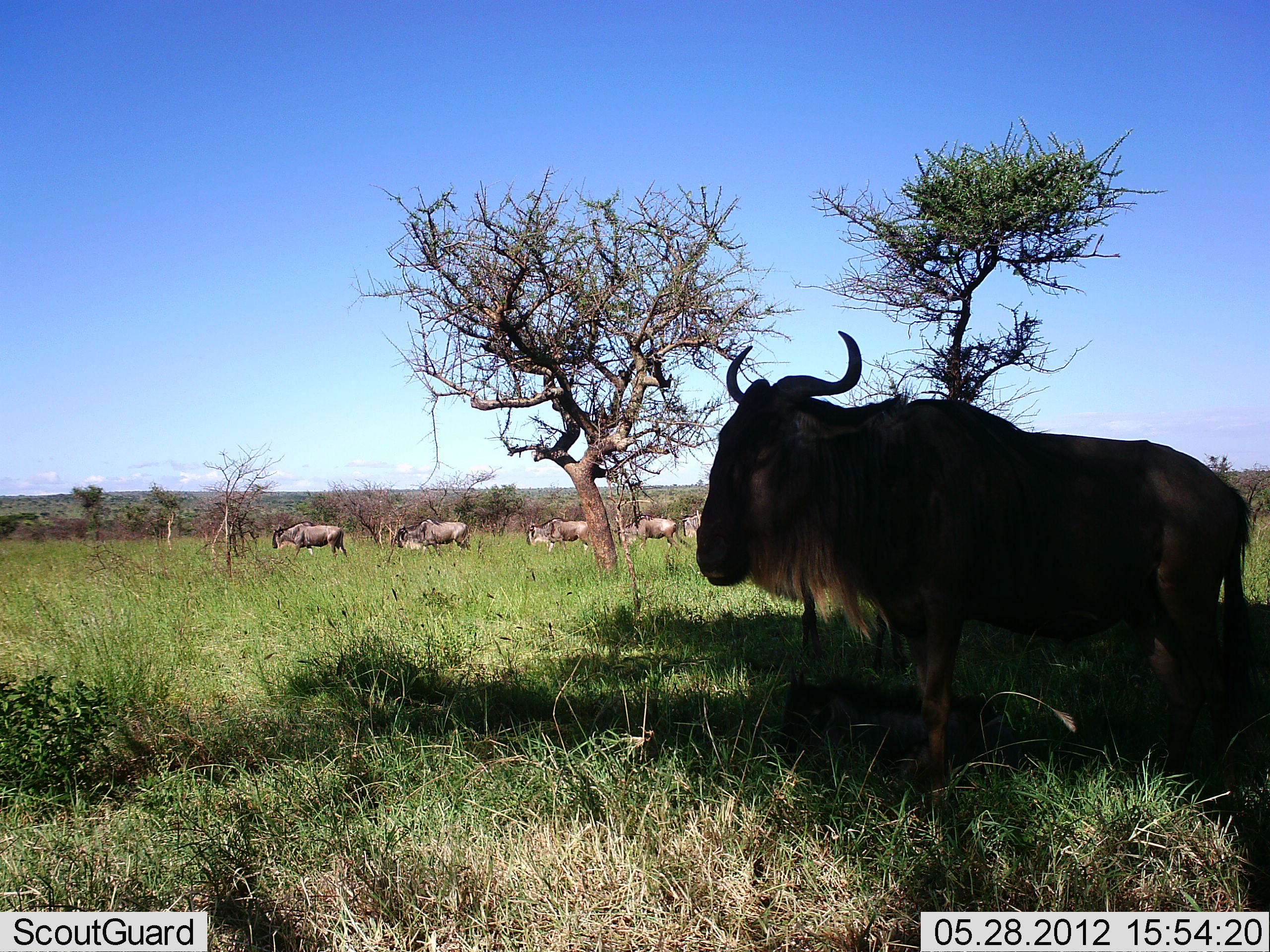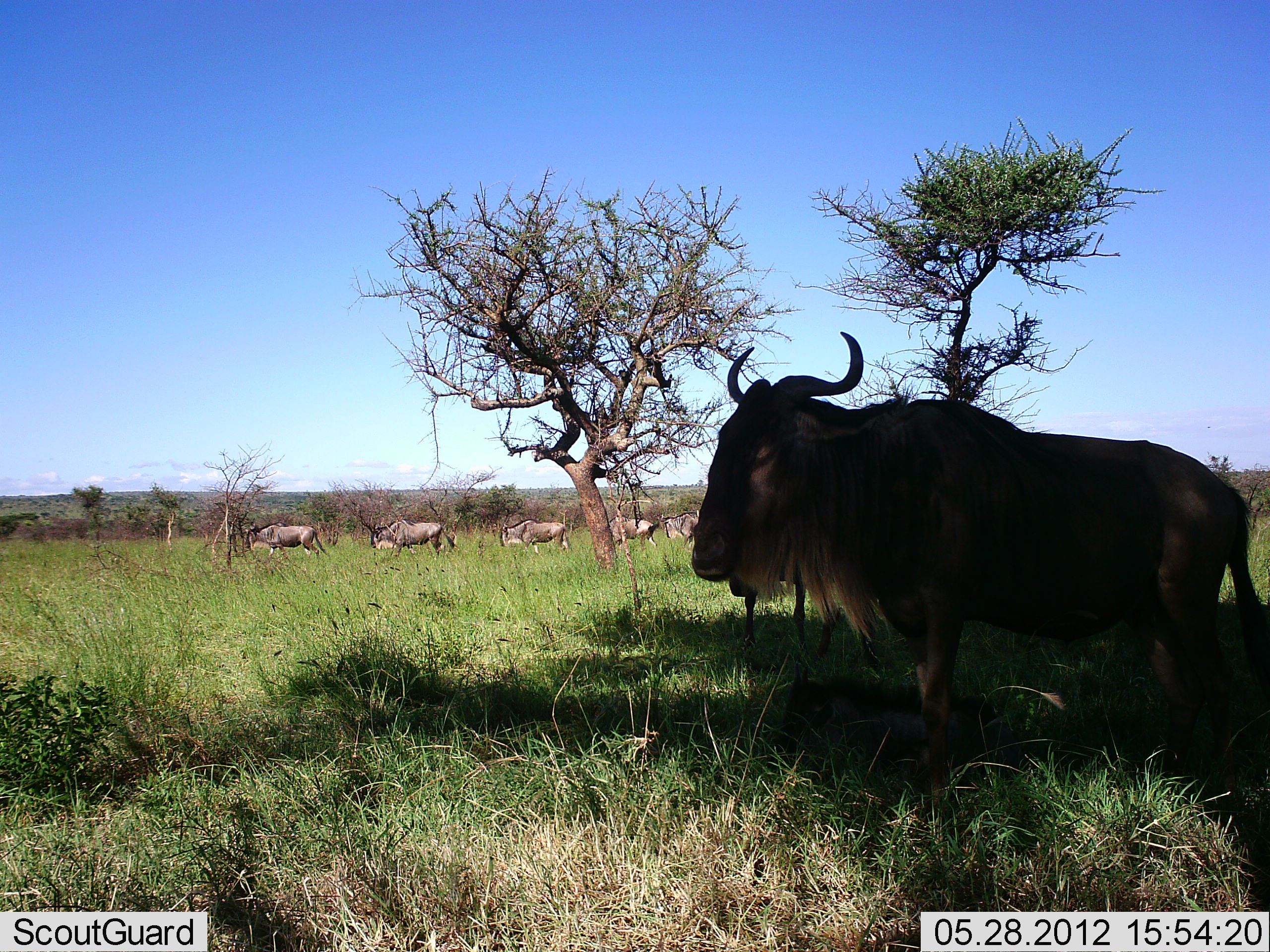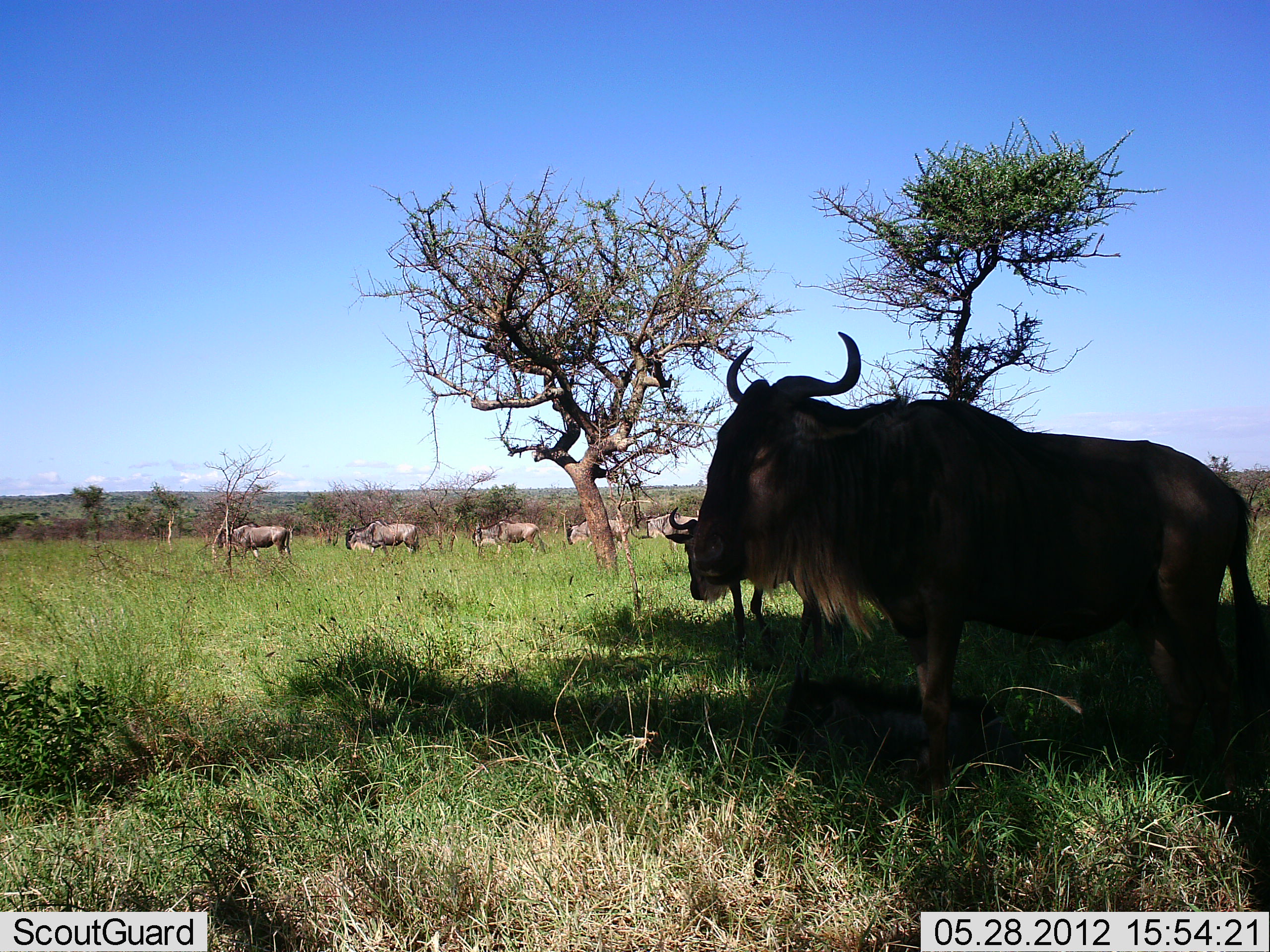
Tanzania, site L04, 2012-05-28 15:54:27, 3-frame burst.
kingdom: Animalia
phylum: Chordata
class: Mammalia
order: Artiodactyla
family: Bovidae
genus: Connochaetes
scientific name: Connochaetes taurinus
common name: blue wildebeest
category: wildebeest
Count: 7.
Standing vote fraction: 70%.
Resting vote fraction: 20%.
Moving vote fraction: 100%.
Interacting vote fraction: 0%.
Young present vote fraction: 20%.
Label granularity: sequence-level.